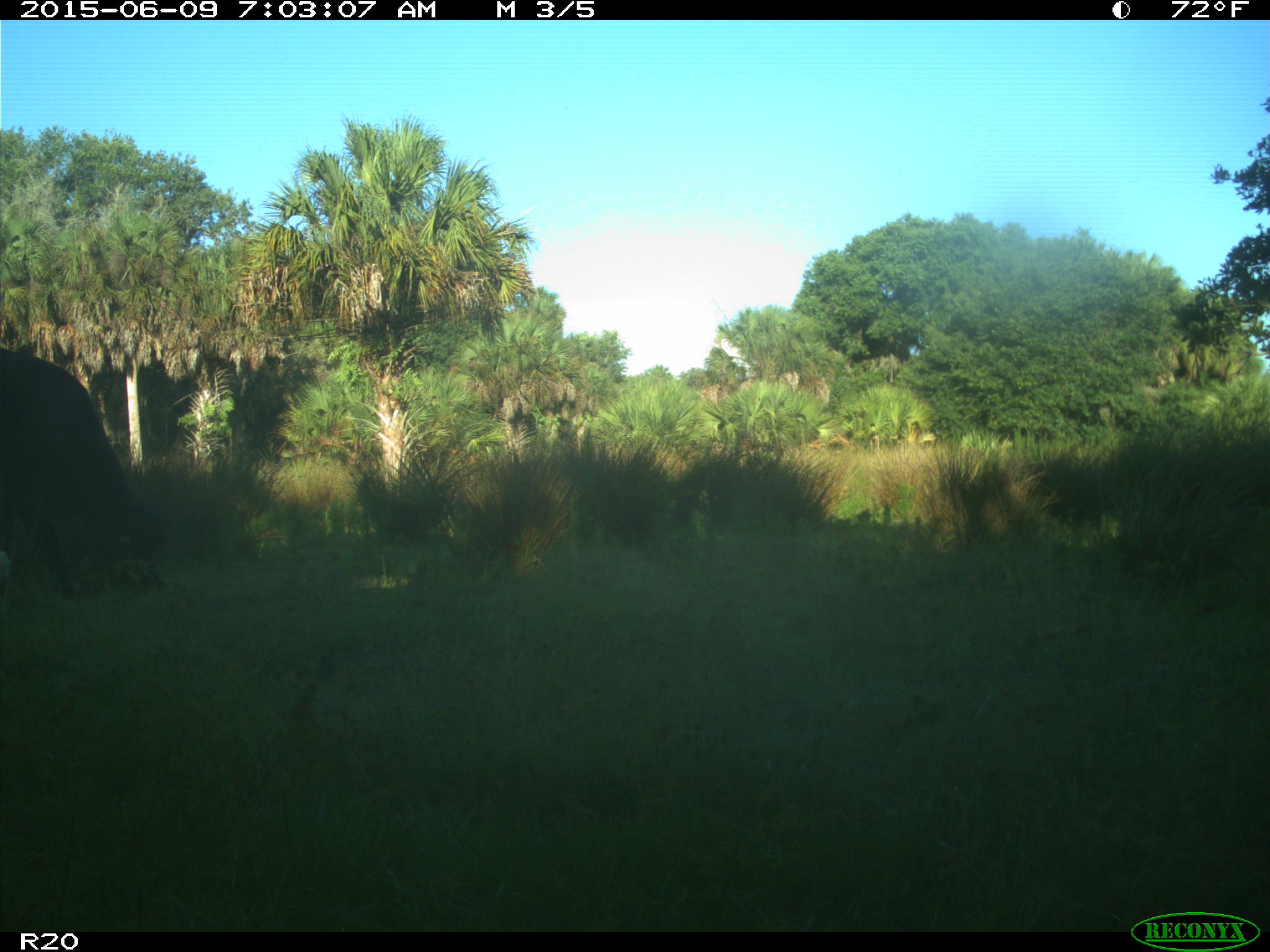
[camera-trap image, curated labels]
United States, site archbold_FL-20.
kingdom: Animalia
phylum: Chordata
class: Mammalia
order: Artiodactyla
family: Bovidae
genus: Bos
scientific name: Bos taurus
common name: domestic cow